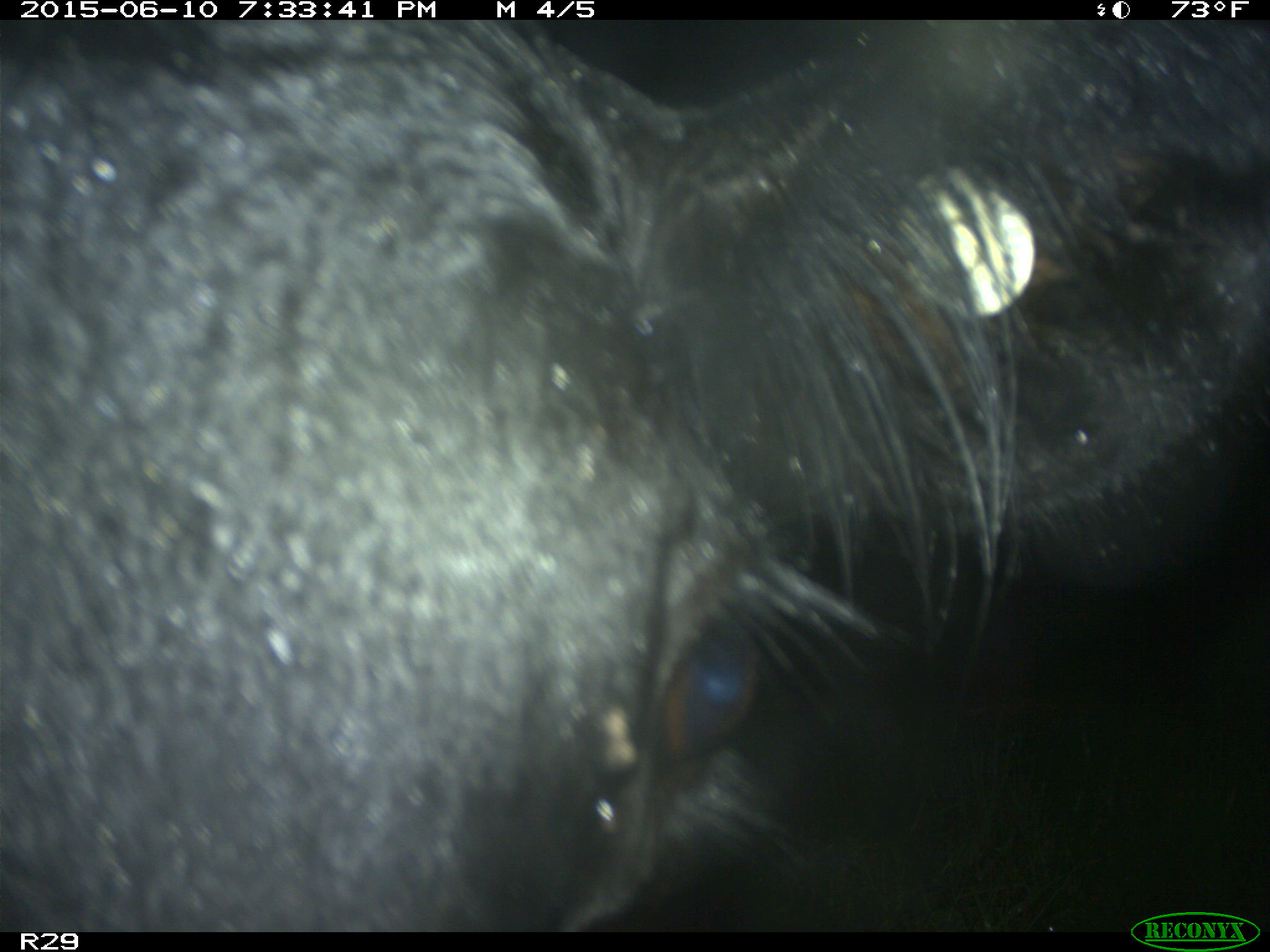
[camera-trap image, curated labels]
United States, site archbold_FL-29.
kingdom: Animalia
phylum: Chordata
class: Mammalia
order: Artiodactyla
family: Bovidae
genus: Bos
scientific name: Bos taurus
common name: domestic cow